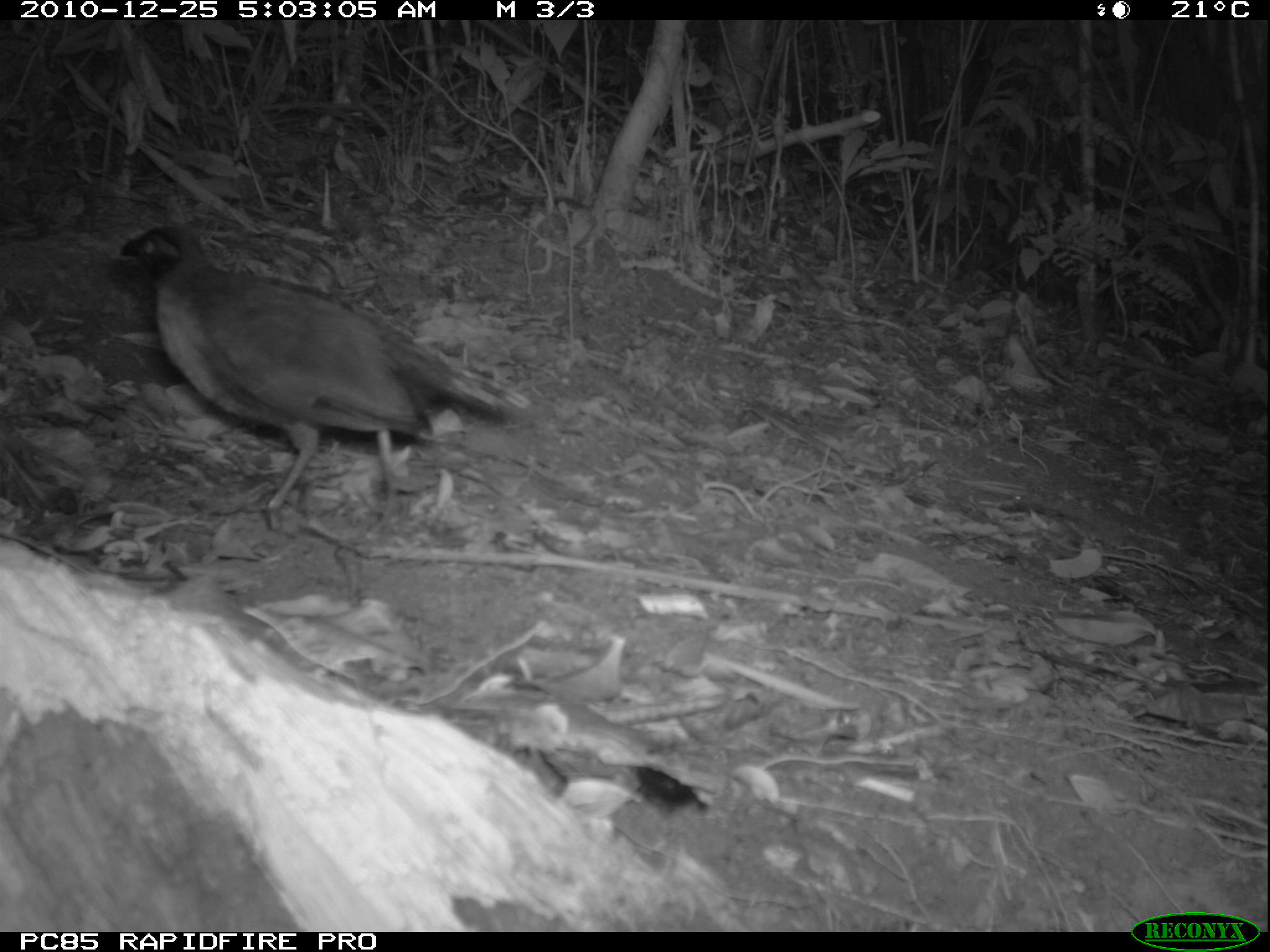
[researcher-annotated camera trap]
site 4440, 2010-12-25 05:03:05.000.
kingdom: Animalia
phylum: Chordata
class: Aves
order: Passeriformes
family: Cisticolidae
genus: Cisticola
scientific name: Cisticola cherina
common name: madagascar cisticola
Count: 1.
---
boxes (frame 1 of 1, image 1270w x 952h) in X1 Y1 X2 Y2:
cisticola cherina: 117 224 521 530